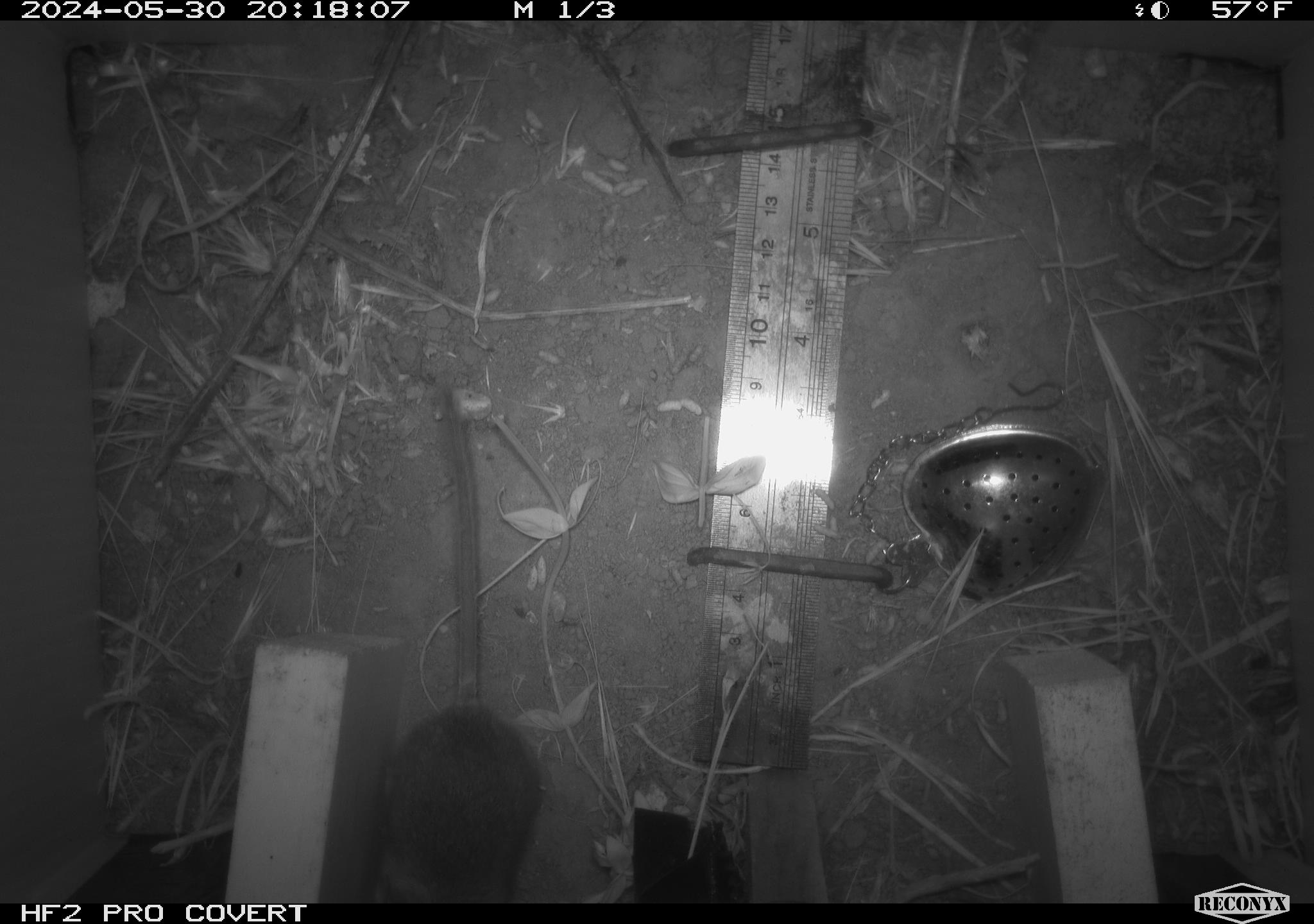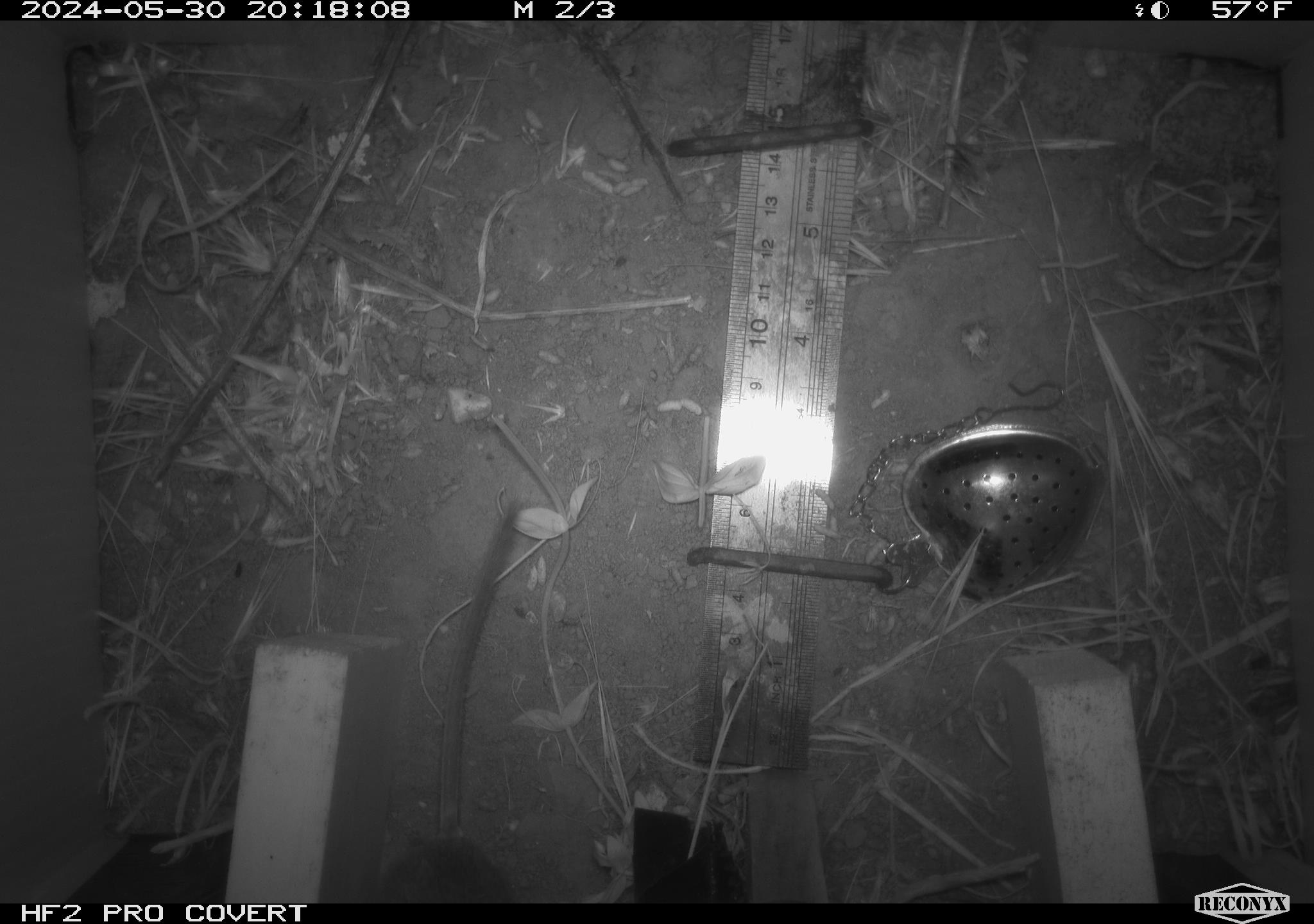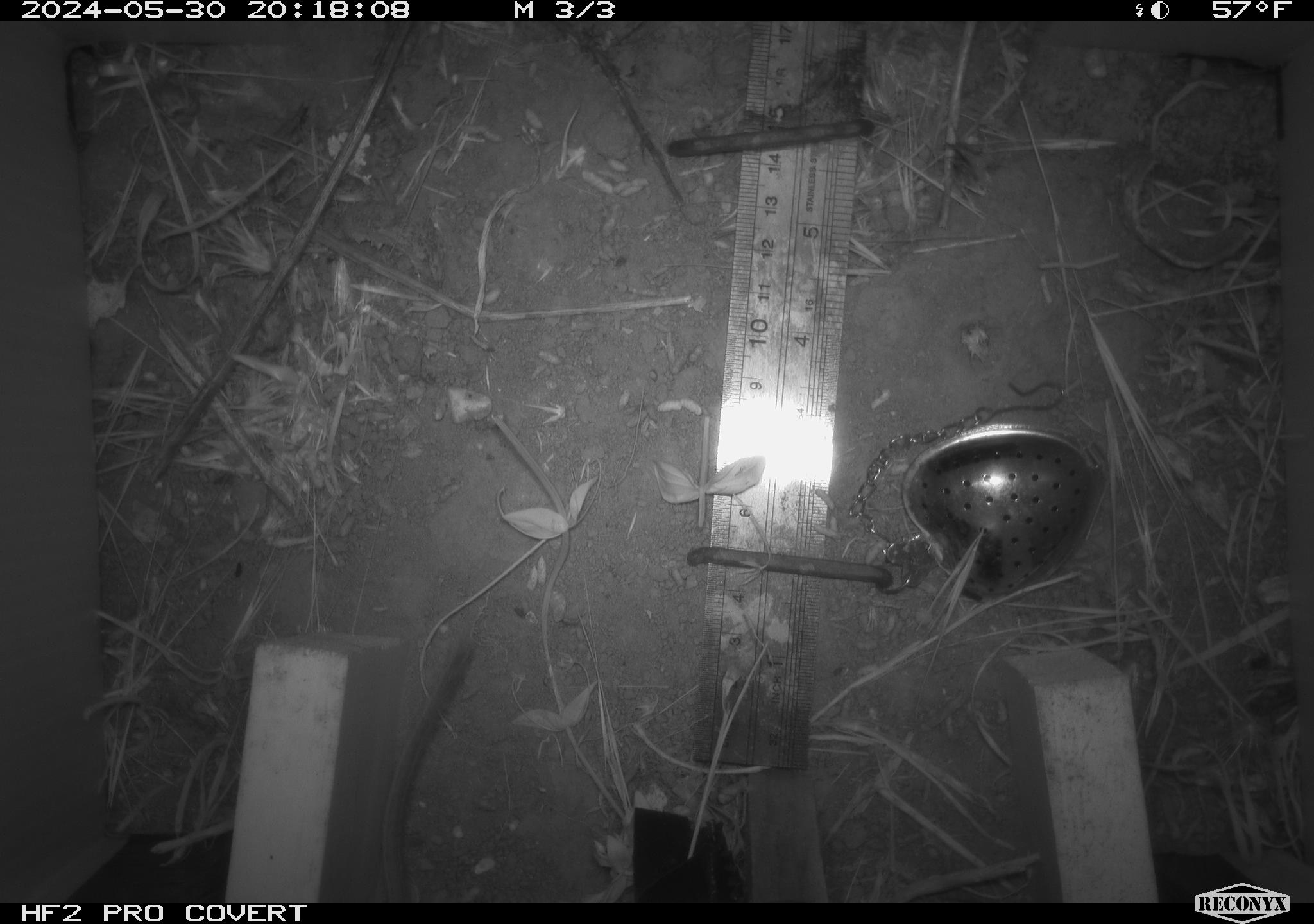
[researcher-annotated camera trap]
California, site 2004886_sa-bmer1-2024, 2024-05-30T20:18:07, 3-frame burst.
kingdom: Animalia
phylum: Chordata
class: Mammalia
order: Rodentia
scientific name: Rodentia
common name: mouse species